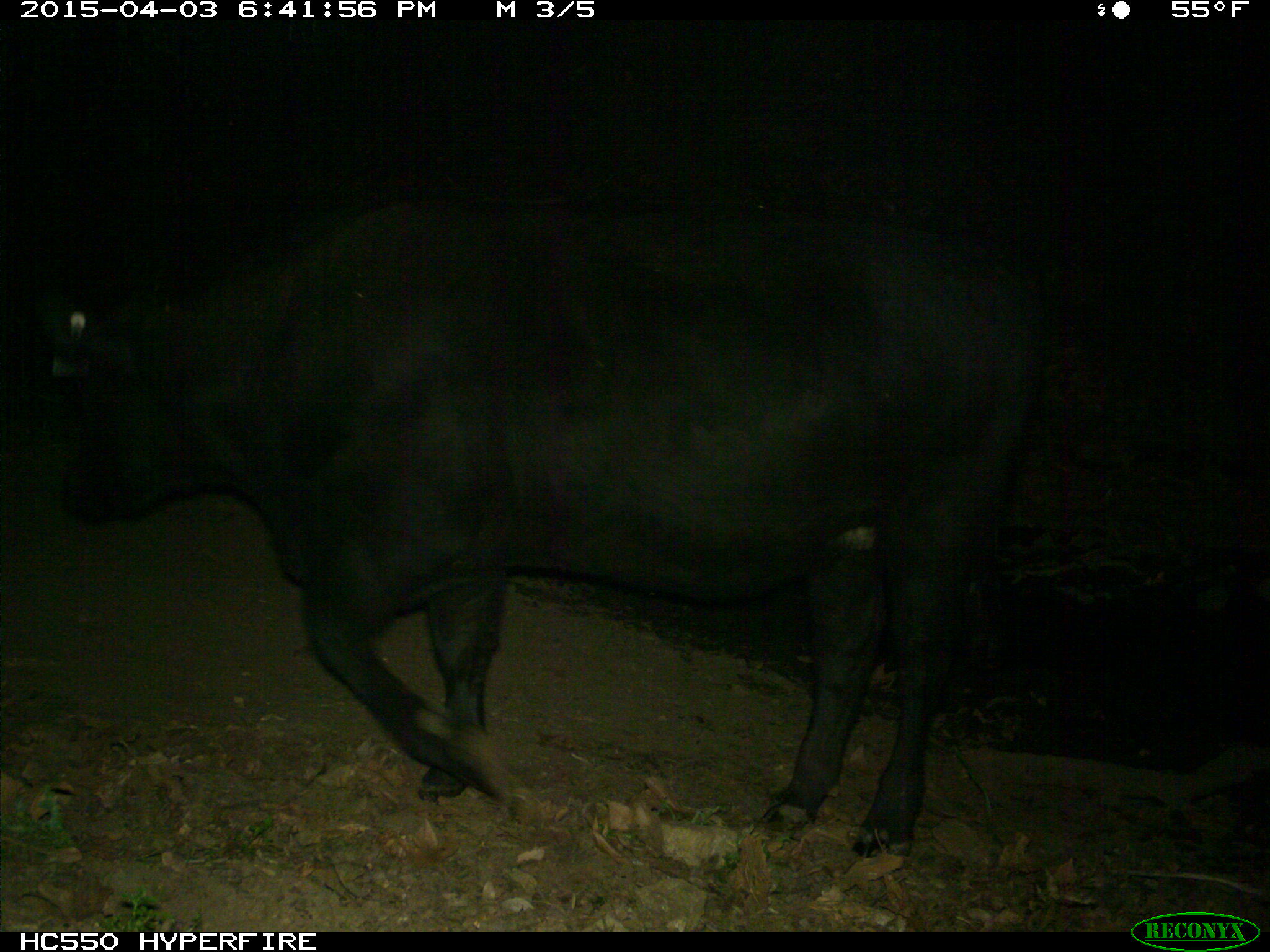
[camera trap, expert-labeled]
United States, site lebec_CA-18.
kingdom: Animalia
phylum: Chordata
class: Mammalia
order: Artiodactyla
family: Bovidae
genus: Bos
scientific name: Bos taurus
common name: domestic cow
Bos taurus (domestic cow).